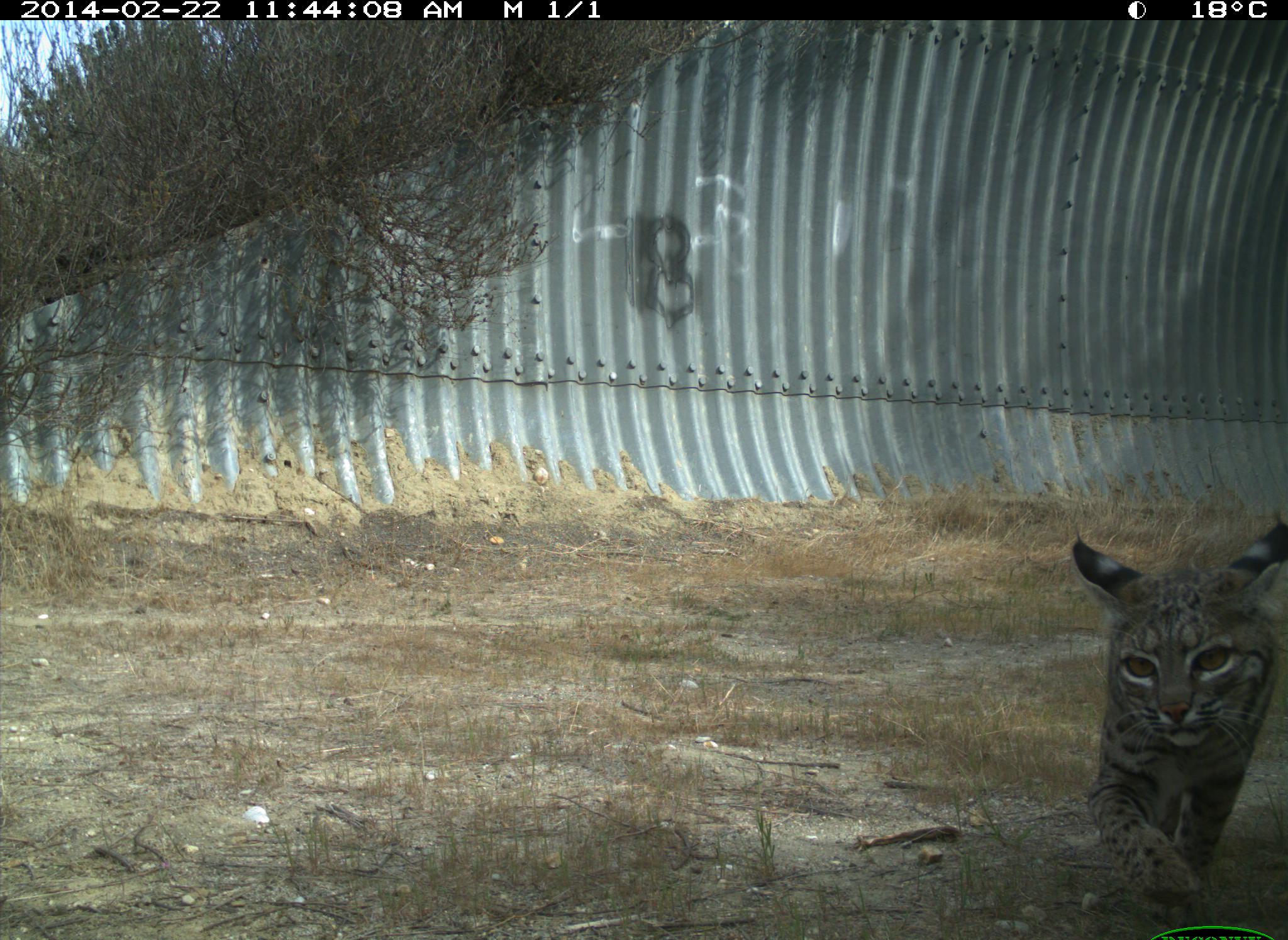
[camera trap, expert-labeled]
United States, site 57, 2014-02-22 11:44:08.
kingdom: Animalia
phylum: Chordata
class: Mammalia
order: Carnivora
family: Felidae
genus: Lynx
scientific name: Lynx rufus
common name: bobcat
Bobcat (Lynx rufus).